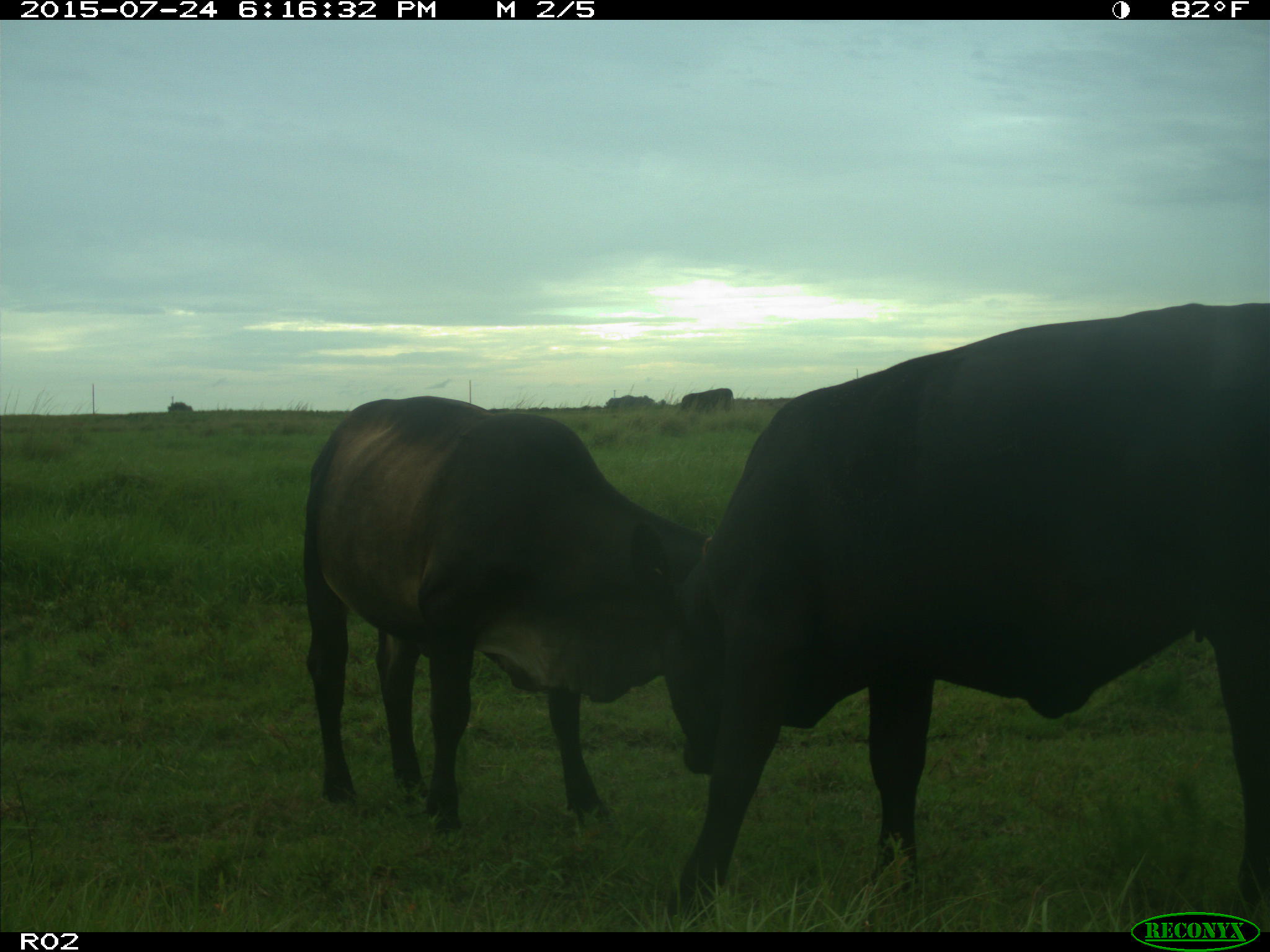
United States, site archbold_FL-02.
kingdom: Animalia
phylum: Chordata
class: Mammalia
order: Artiodactyla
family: Bovidae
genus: Bos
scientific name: Bos taurus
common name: domestic cow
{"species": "Bos taurus (domestic cow)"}